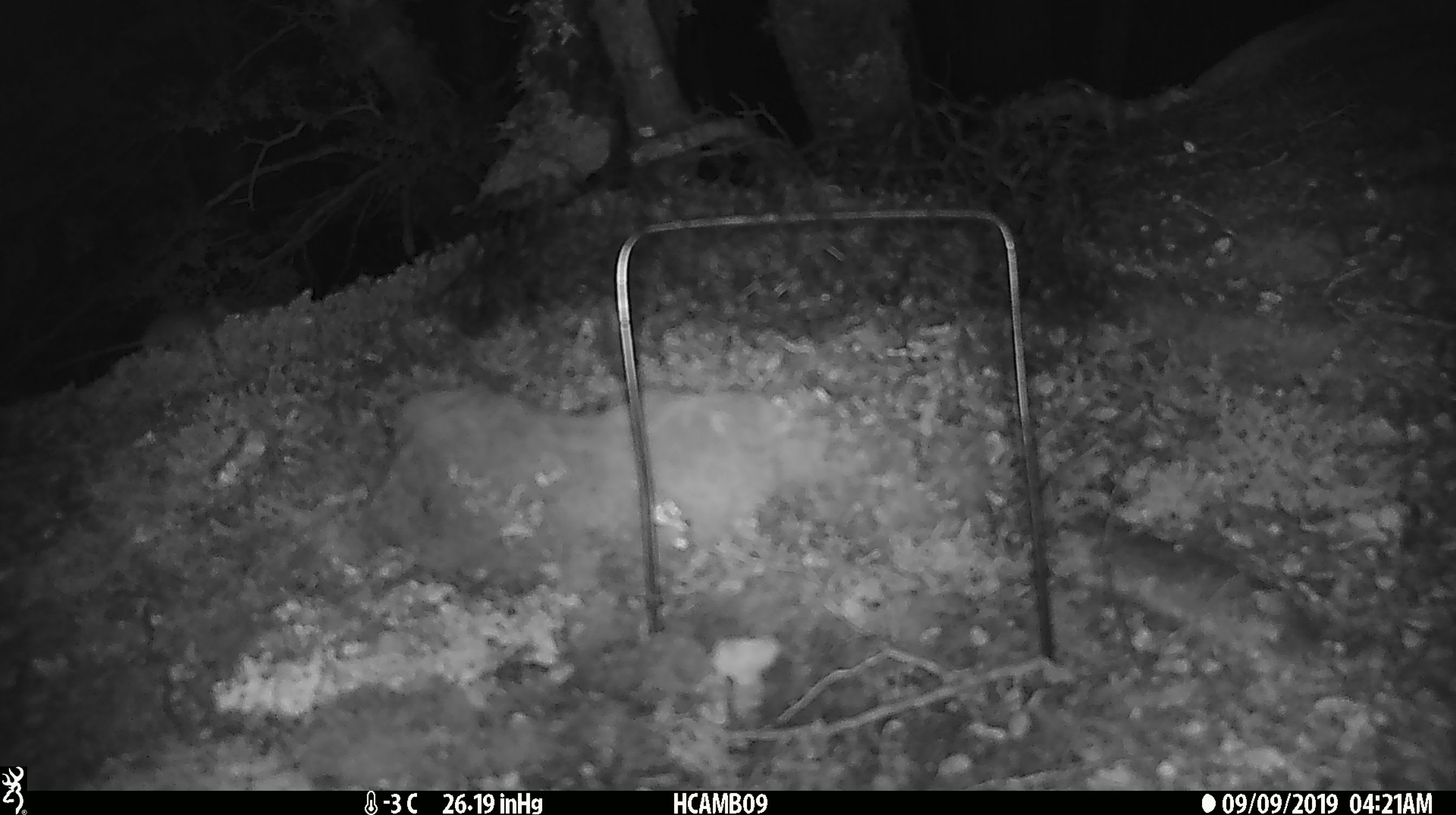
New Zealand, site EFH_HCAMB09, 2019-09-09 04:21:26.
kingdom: Animalia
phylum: Chordata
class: Mammalia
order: Rodentia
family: Muridae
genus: Mus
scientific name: Mus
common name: mouse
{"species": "mouse (Mus)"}